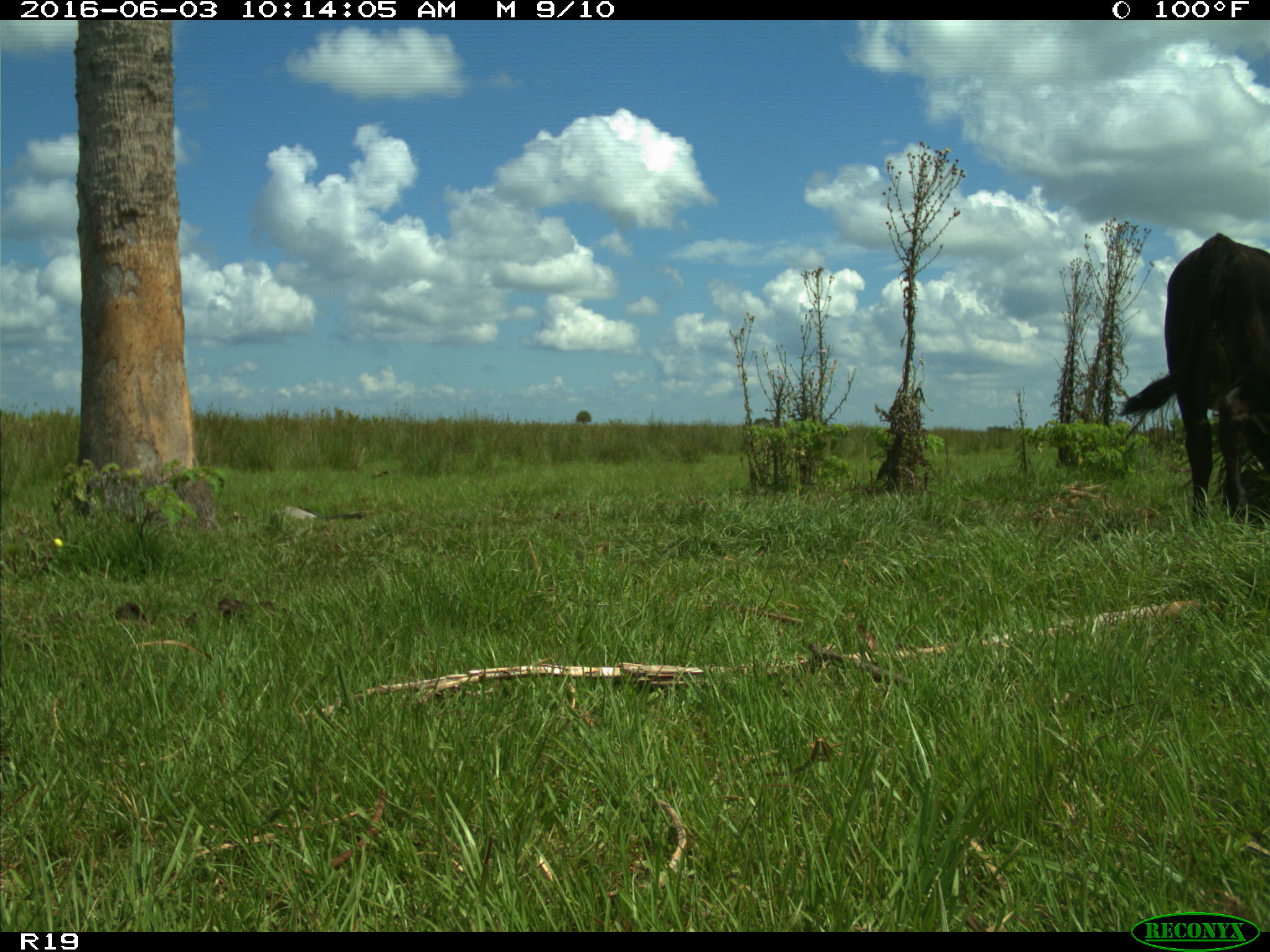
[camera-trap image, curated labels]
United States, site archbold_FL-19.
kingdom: Animalia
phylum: Chordata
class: Mammalia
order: Artiodactyla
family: Bovidae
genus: Bos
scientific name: Bos taurus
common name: domestic cow